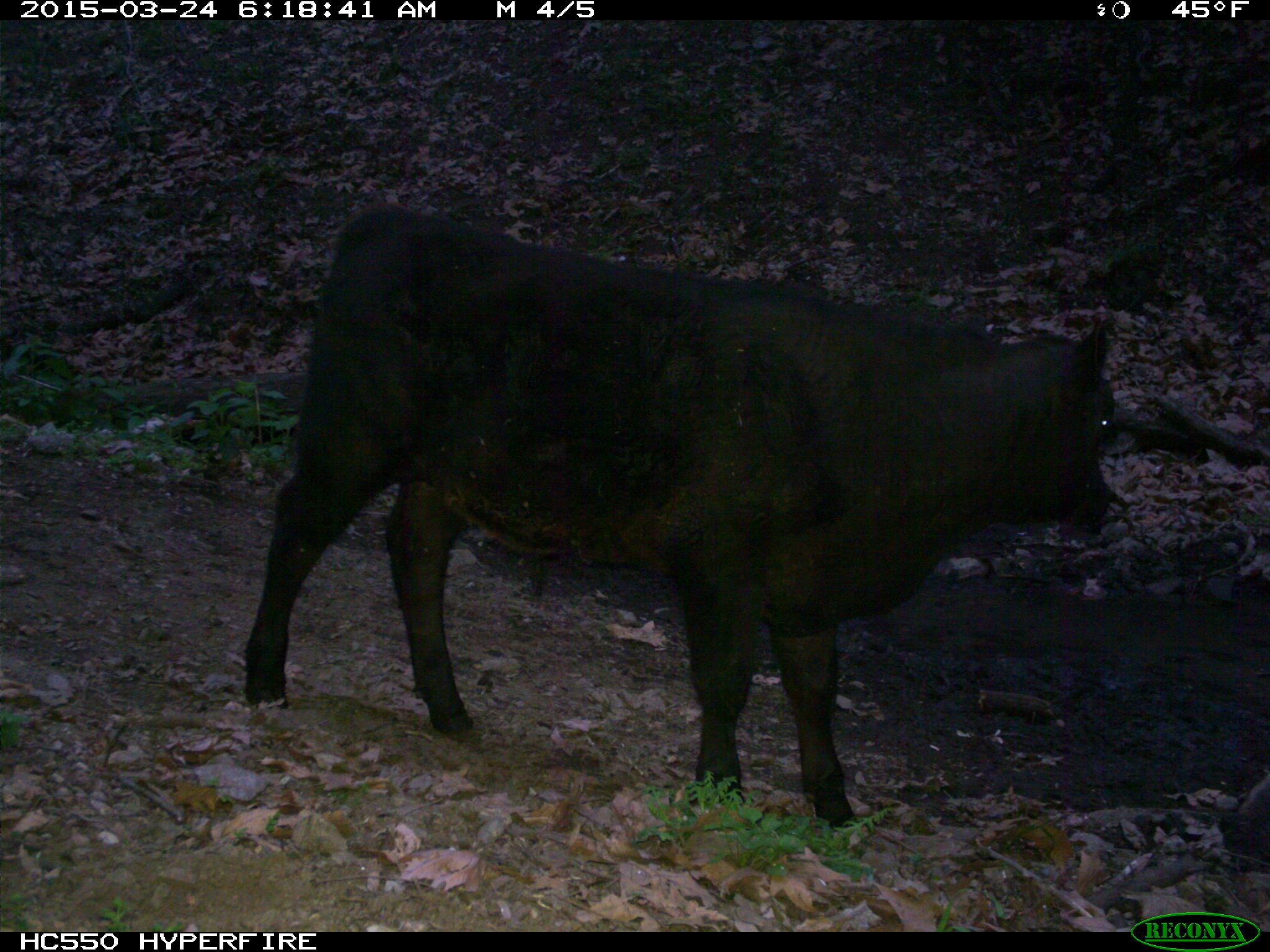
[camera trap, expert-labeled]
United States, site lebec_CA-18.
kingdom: Animalia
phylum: Chordata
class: Mammalia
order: Artiodactyla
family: Bovidae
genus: Bos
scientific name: Bos taurus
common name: domestic cow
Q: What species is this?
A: Bos taurus (domestic cow).